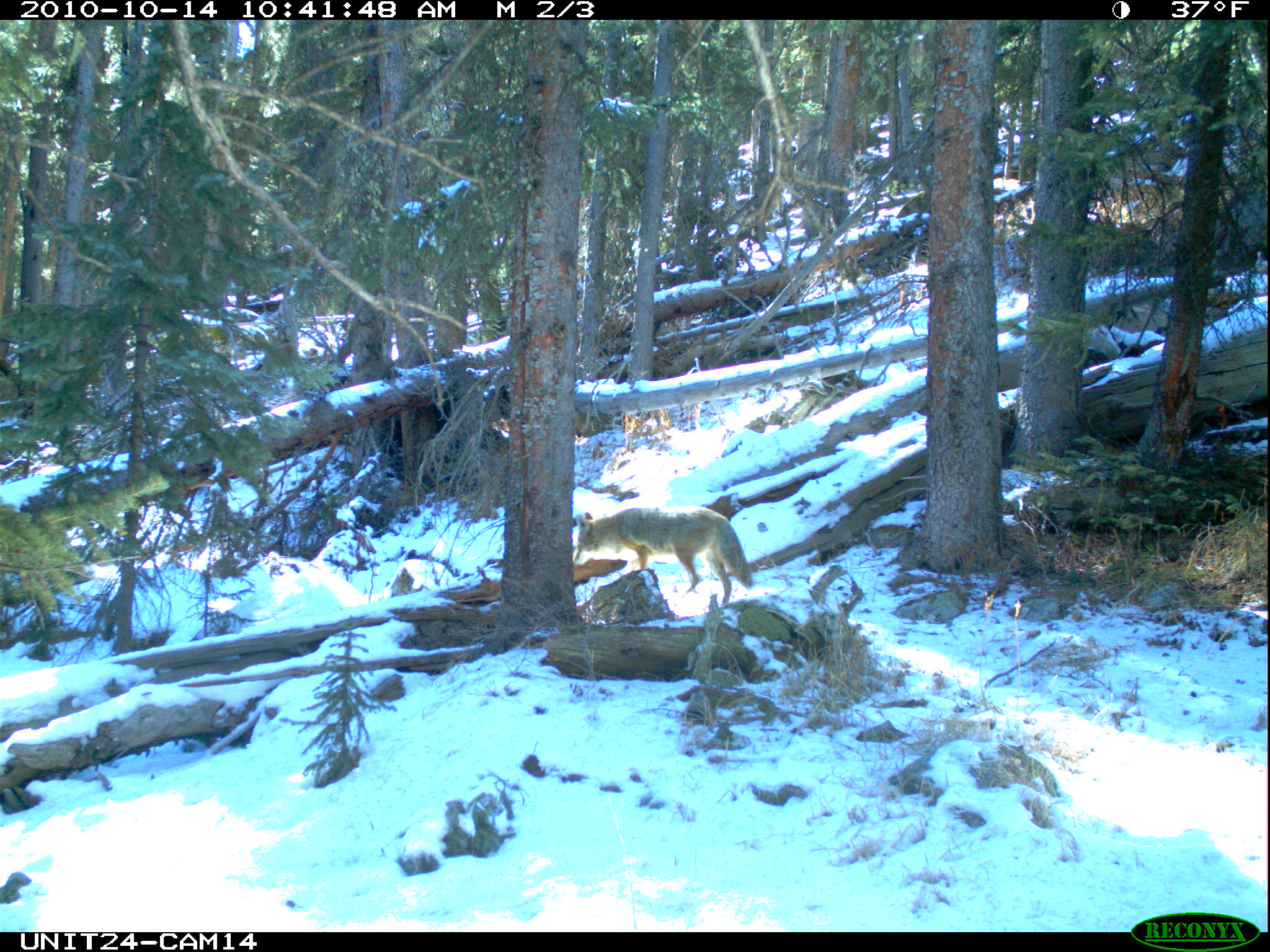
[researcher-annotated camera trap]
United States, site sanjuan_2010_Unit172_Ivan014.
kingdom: Animalia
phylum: Chordata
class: Mammalia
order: Carnivora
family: Canidae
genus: Canis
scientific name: Canis latrans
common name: coyote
Canis latrans (coyote).